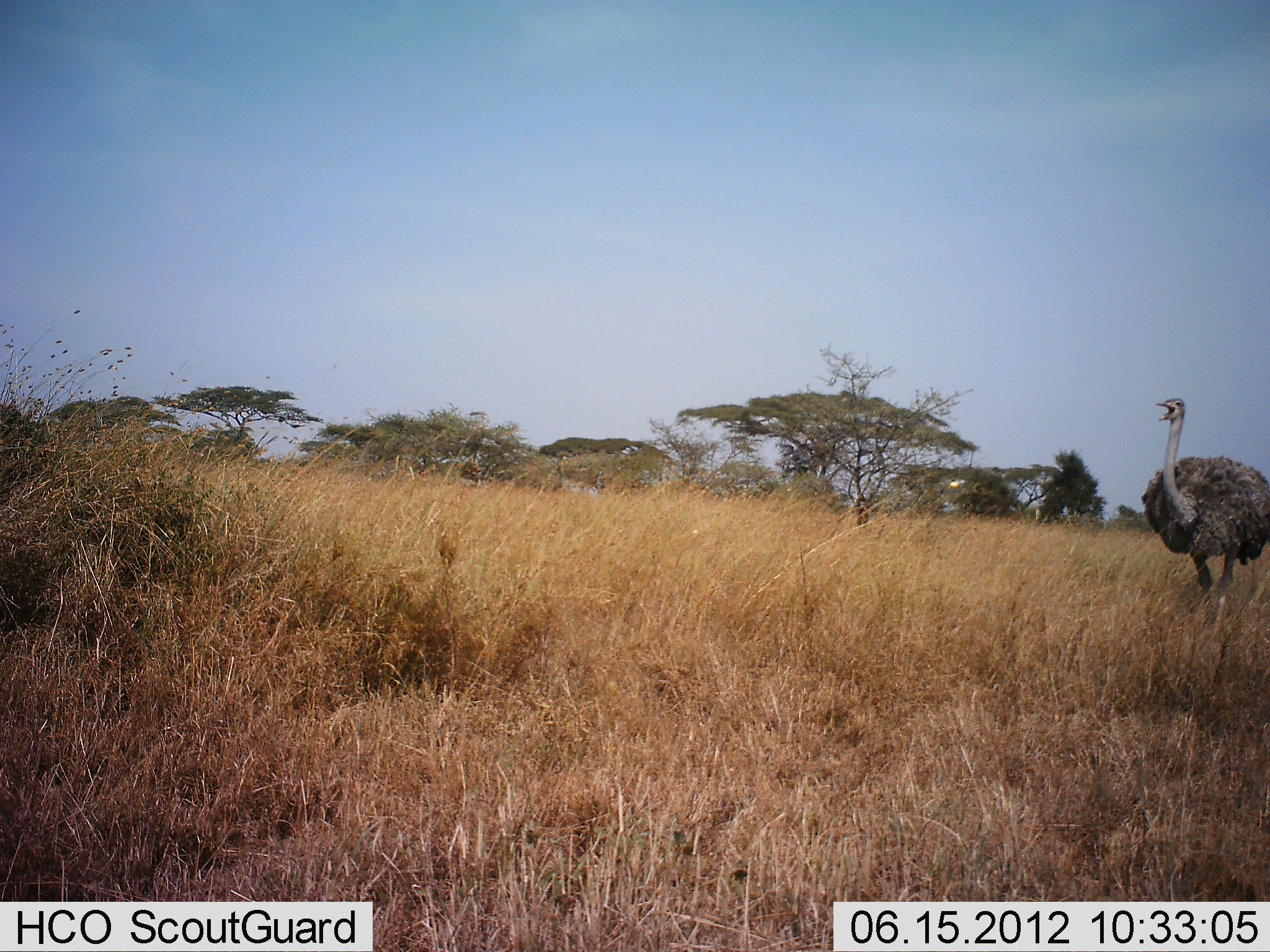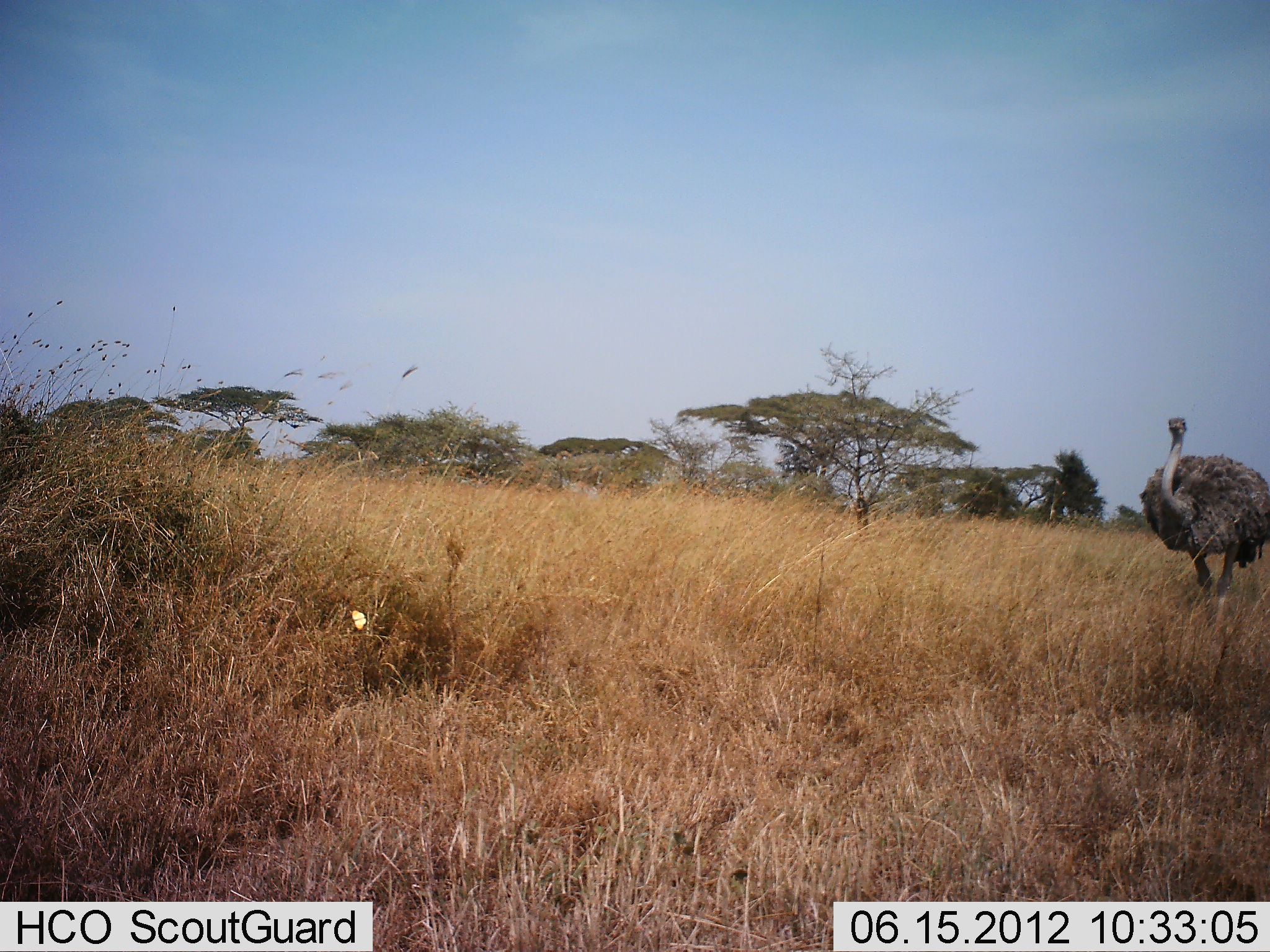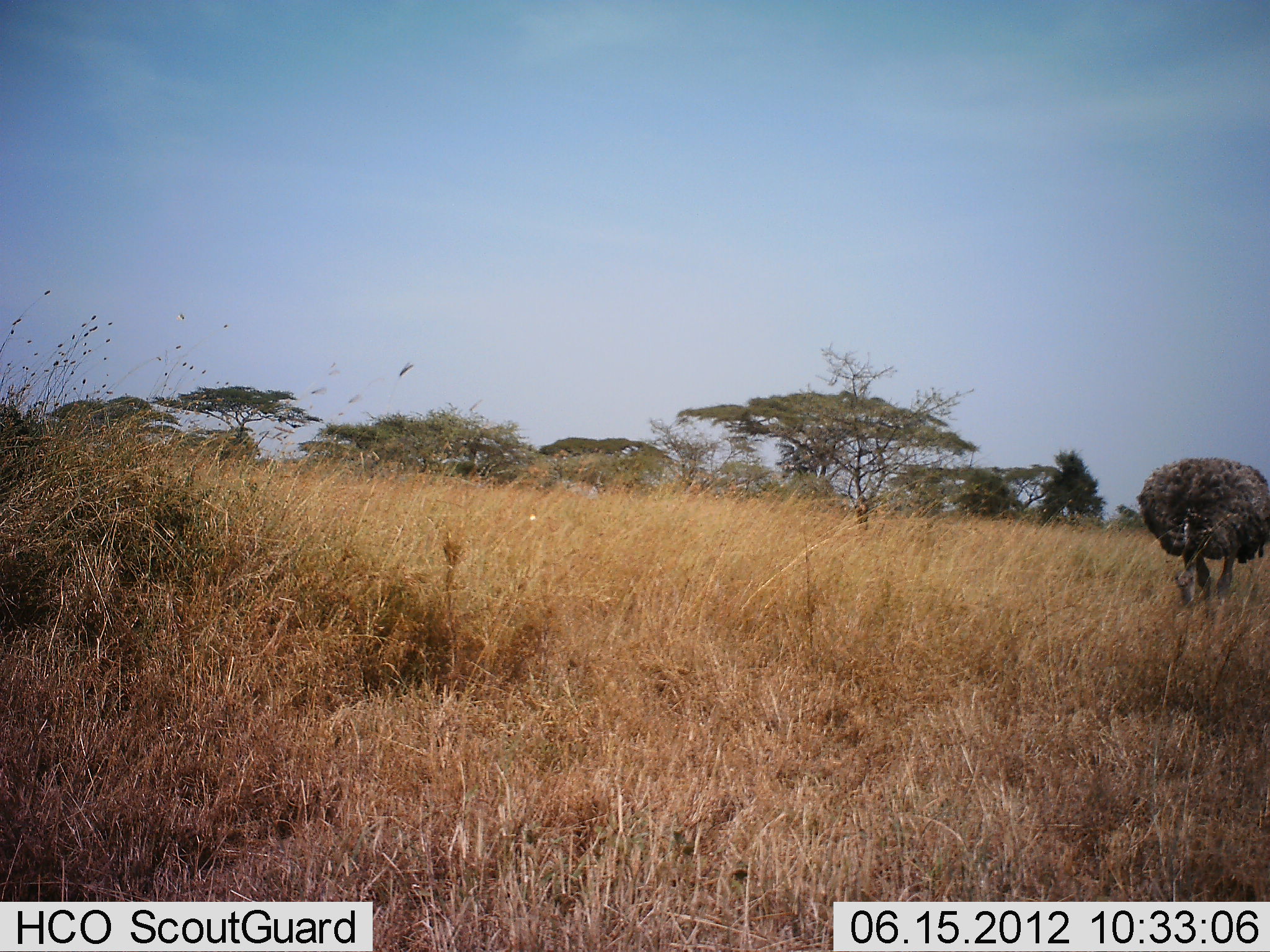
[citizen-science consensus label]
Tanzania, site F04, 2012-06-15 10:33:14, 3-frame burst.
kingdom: Animalia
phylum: Chordata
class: Aves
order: Struthioniformes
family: Struthionidae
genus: Struthio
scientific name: Struthio camelus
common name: ostrich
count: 1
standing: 50%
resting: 0%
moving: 10%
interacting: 10%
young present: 0%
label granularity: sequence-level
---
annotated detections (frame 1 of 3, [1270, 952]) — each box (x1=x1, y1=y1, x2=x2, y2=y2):
animal: (x1=1141, y1=396, x2=1269, y2=641)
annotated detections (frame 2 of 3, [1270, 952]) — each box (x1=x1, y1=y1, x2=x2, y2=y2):
animal: (x1=1139, y1=416, x2=1269, y2=643)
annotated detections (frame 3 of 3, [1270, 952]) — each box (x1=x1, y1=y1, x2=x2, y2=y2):
animal: (x1=1135, y1=456, x2=1269, y2=631)